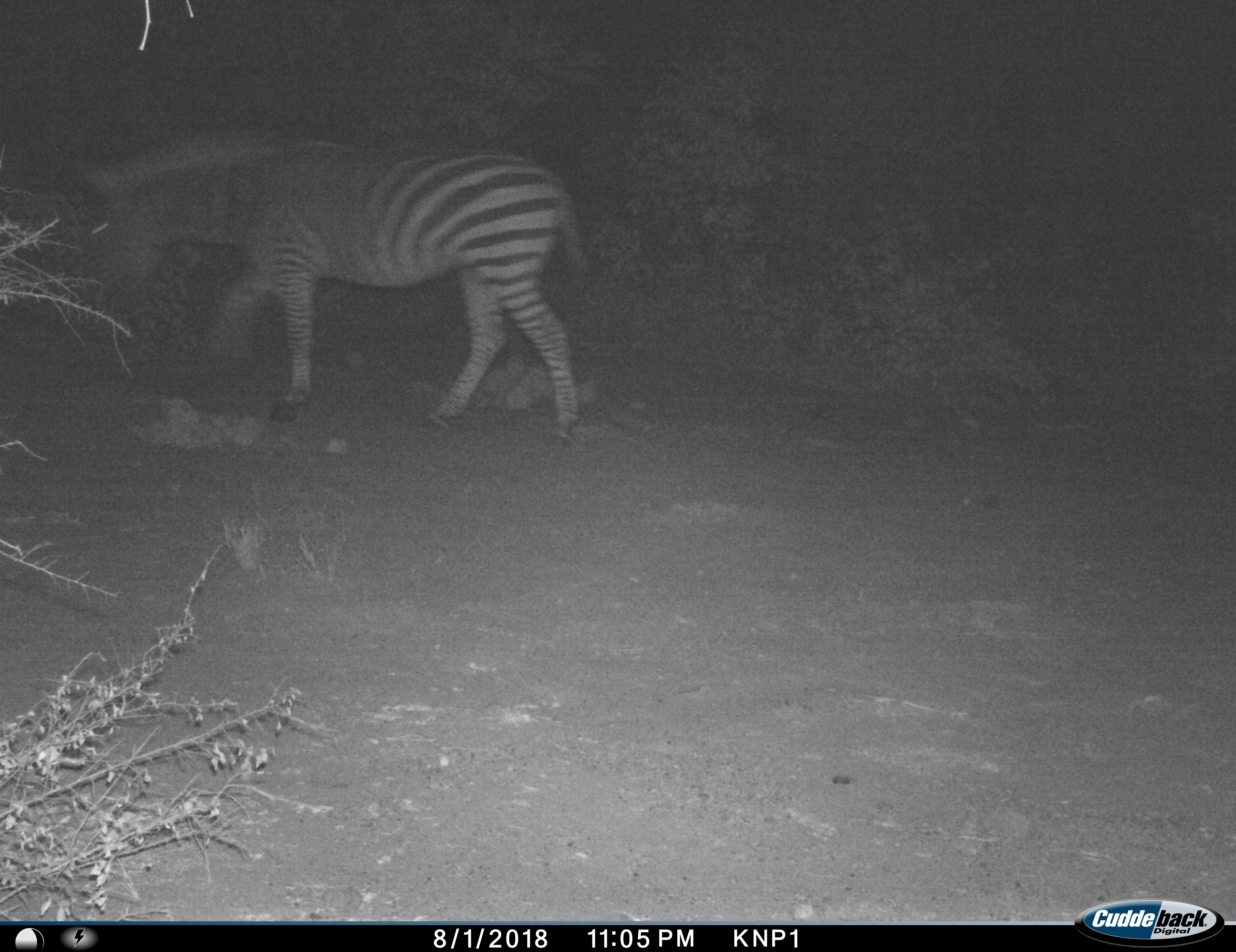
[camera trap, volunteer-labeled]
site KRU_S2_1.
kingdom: Animalia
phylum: Chordata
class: Mammalia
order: Perissodactyla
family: Equidae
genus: Equus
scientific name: Equus quagga burchellii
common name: burchell's zebra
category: zebraburchells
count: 1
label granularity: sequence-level